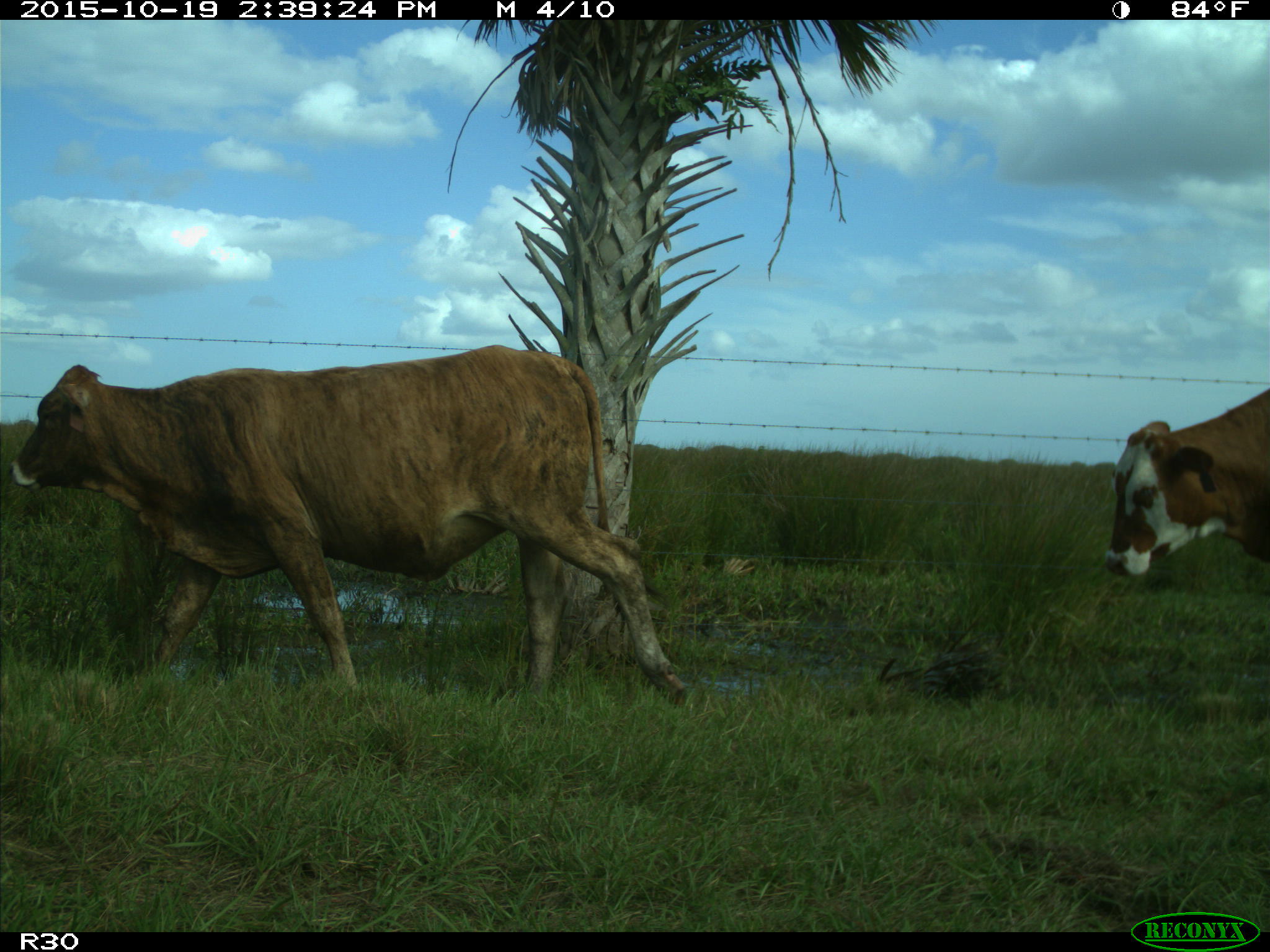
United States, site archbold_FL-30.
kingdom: Animalia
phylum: Chordata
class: Mammalia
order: Artiodactyla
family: Bovidae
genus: Bos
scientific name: Bos taurus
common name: domestic cow